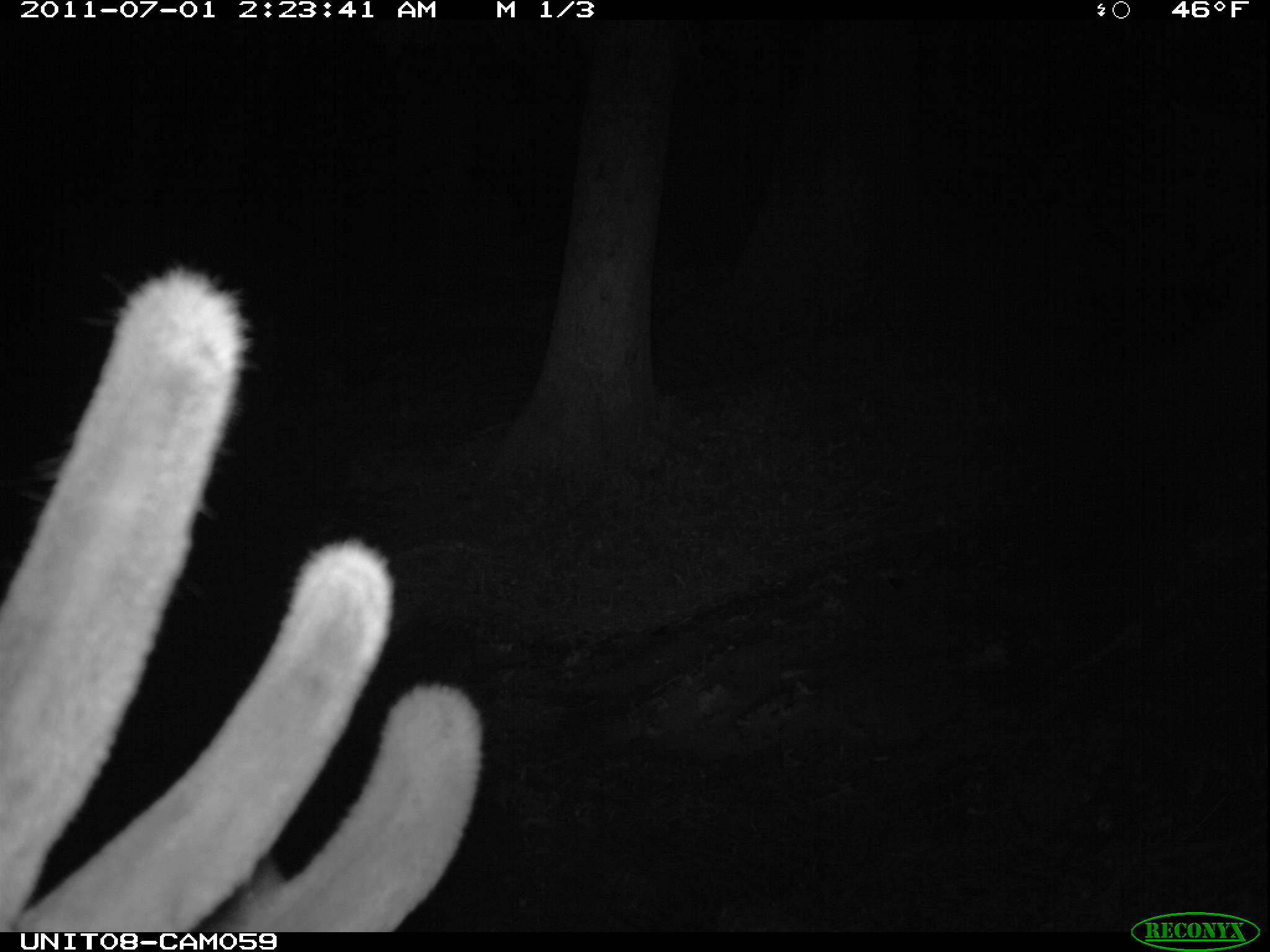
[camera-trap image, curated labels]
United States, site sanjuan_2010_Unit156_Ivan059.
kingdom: Animalia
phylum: Chordata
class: Mammalia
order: Artiodactyla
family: Cervidae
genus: Cervus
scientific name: Cervus elaphus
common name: red deer